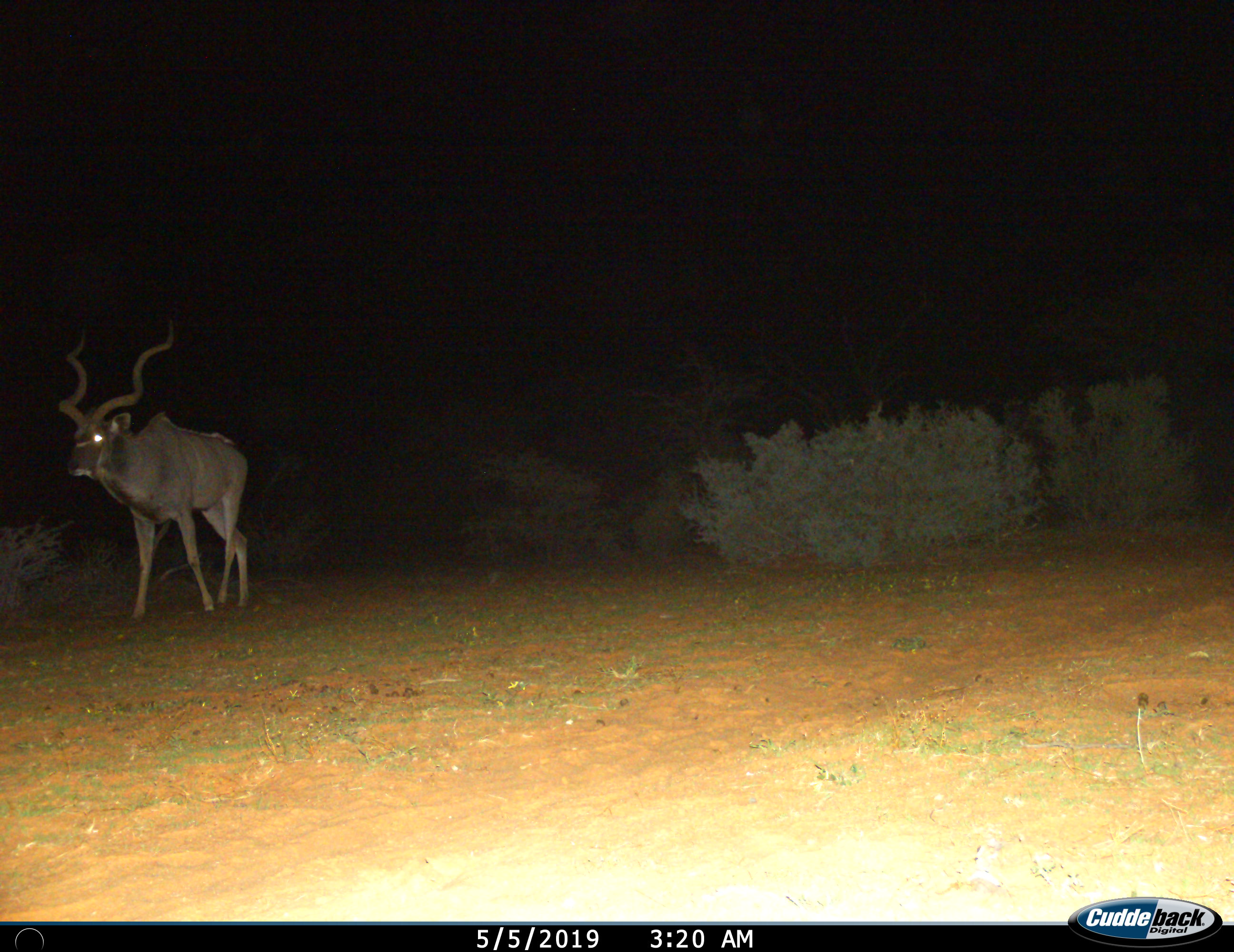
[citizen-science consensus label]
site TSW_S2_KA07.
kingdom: Animalia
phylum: Chordata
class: Mammalia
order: Artiodactyla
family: Bovidae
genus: Tragelaphus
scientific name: Tragelaphus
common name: kudu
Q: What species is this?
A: Kudu (Tragelaphus).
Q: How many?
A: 1.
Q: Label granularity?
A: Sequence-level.